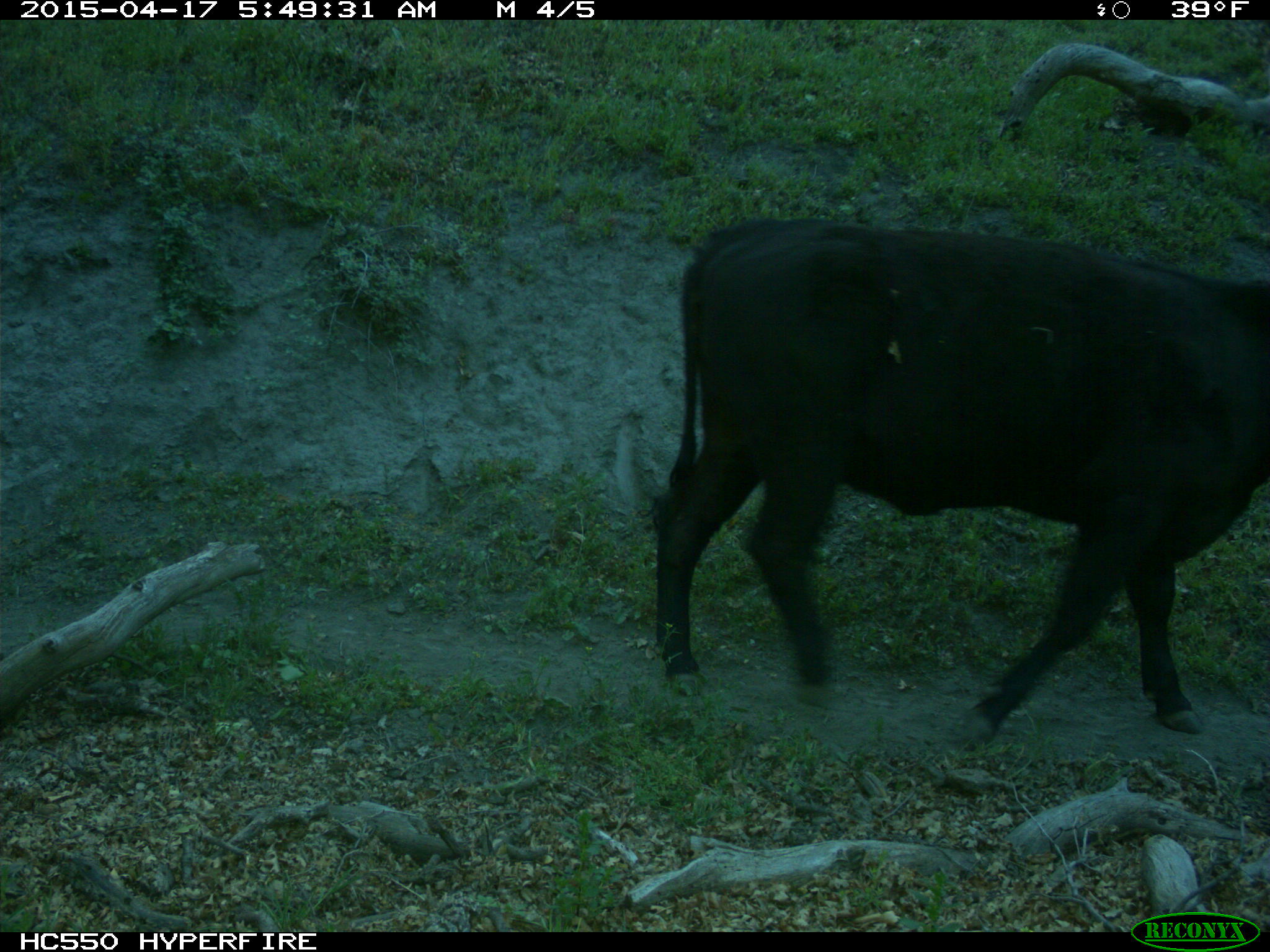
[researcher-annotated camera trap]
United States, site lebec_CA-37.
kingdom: Animalia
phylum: Chordata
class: Mammalia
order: Artiodactyla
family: Bovidae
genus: Bos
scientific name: Bos taurus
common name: domestic cow